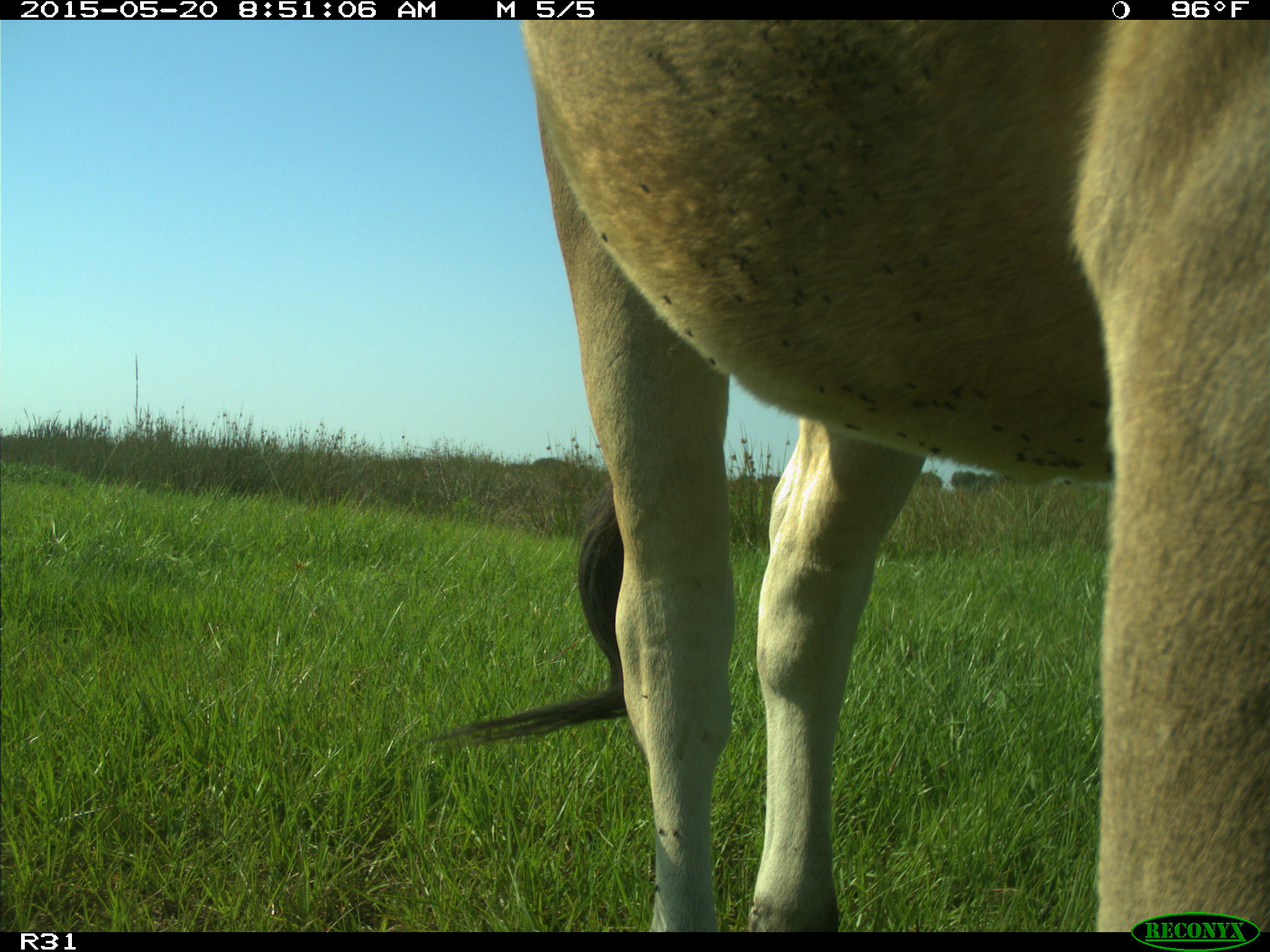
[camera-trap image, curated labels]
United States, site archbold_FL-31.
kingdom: Animalia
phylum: Chordata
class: Mammalia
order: Artiodactyla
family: Bovidae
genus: Bos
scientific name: Bos taurus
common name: domestic cow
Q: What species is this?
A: Bos taurus (domestic cow).